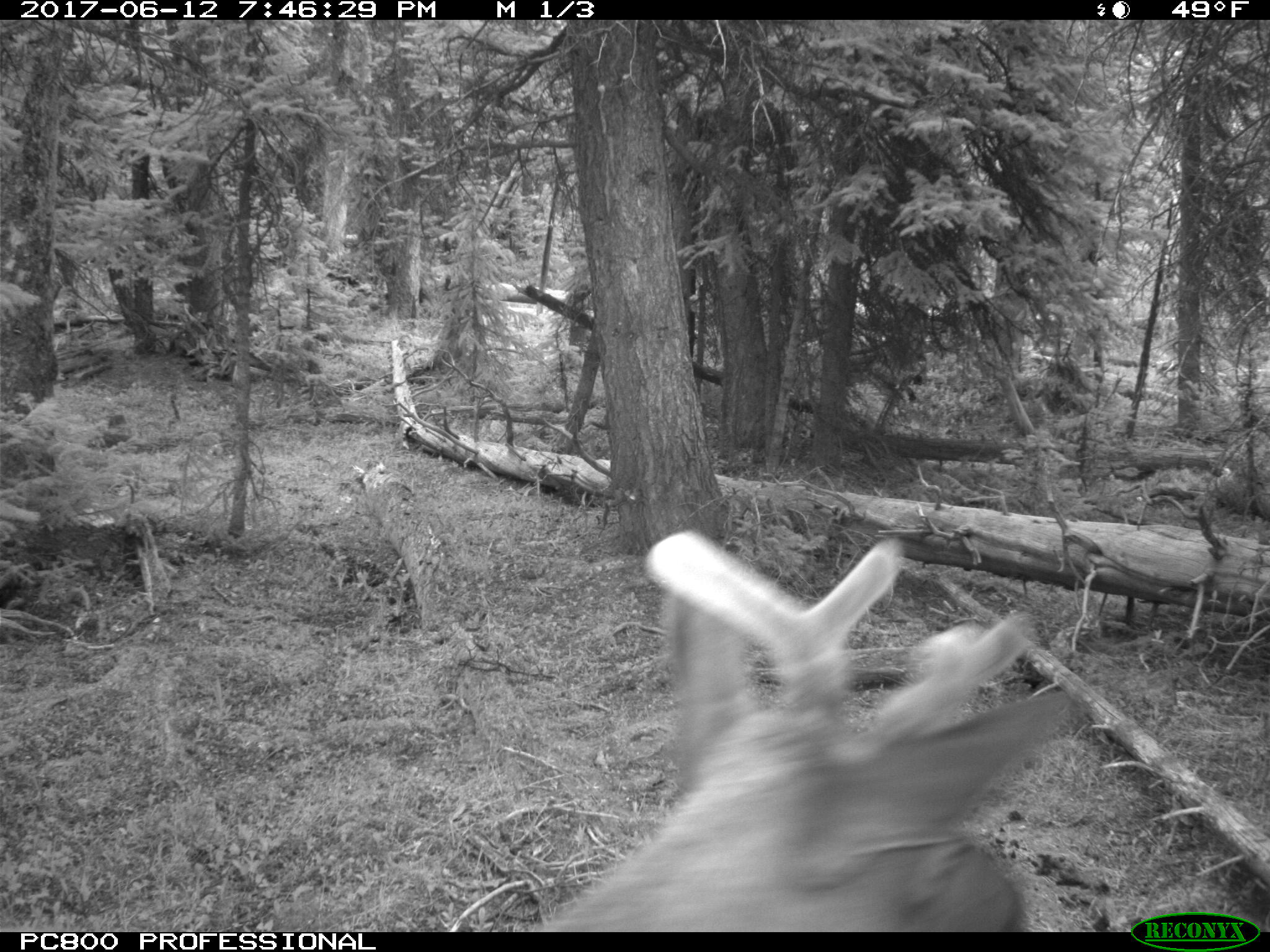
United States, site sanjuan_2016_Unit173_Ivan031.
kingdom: Animalia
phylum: Chordata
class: Mammalia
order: Artiodactyla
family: Cervidae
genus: Cervus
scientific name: Cervus elaphus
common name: red deer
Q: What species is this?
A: Cervus elaphus (red deer).